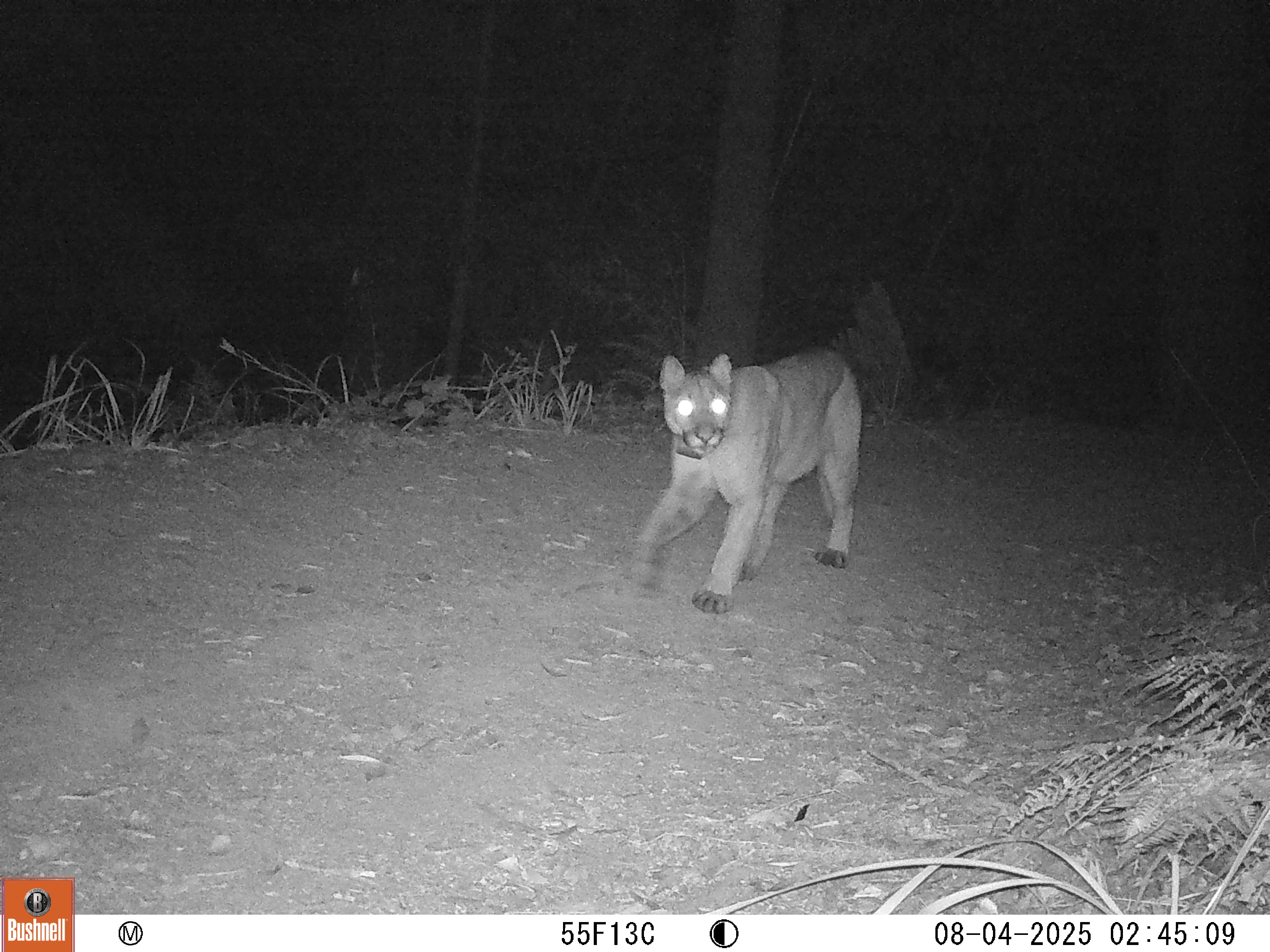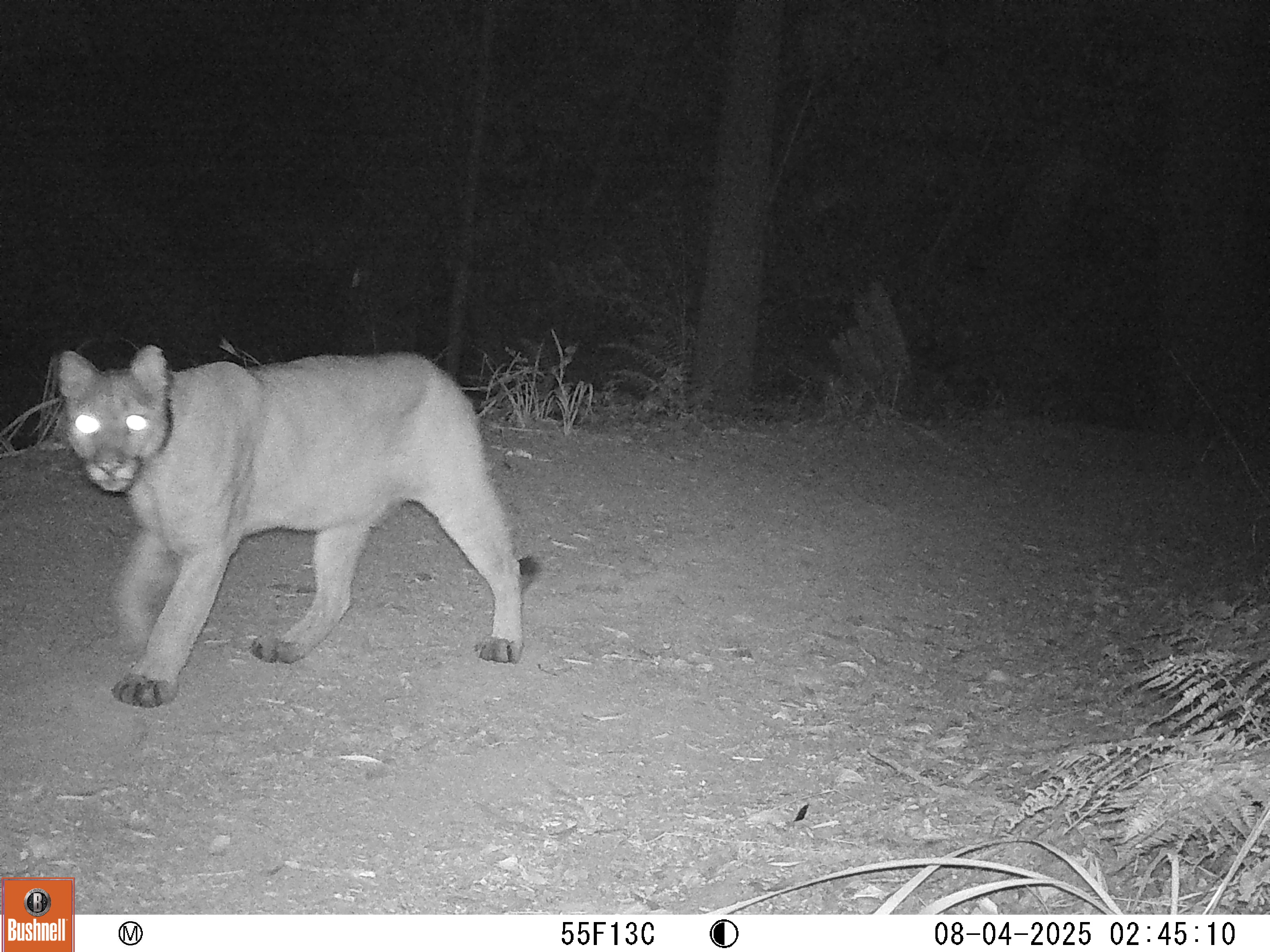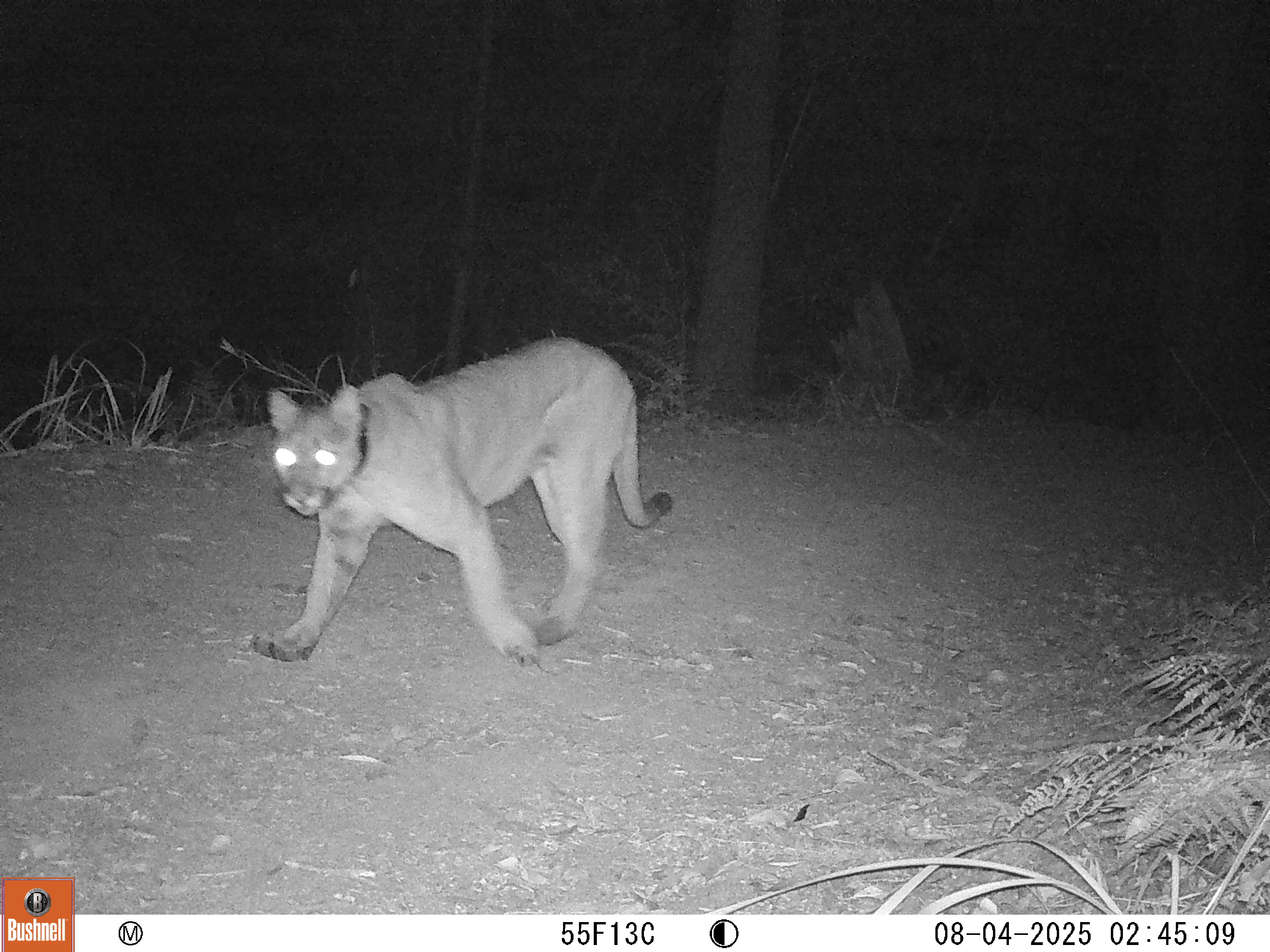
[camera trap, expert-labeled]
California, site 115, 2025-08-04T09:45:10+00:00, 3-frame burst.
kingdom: Animalia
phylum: Chordata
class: Mammalia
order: Carnivora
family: Felidae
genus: Puma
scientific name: Puma concolor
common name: puma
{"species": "puma (Puma concolor)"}